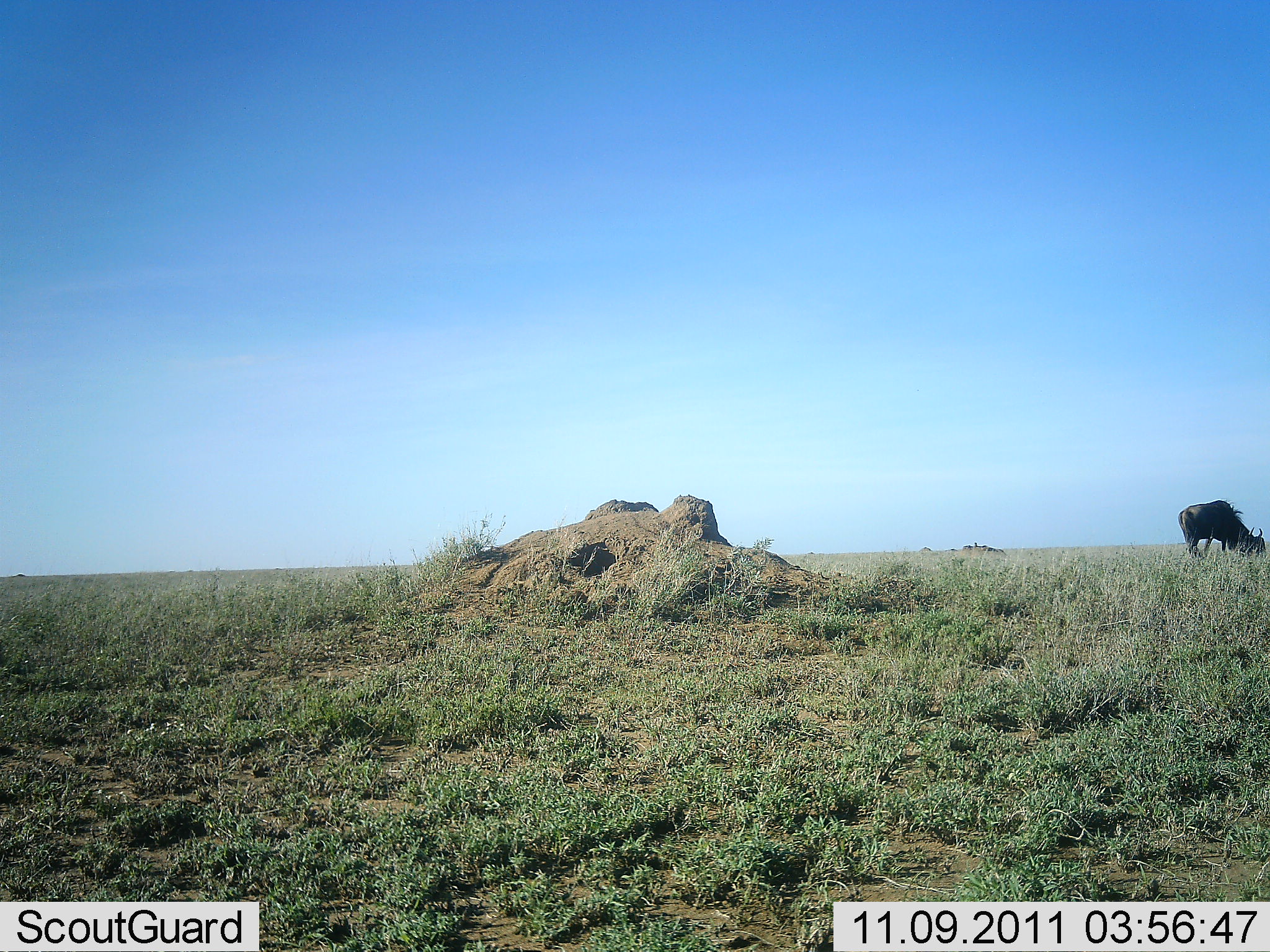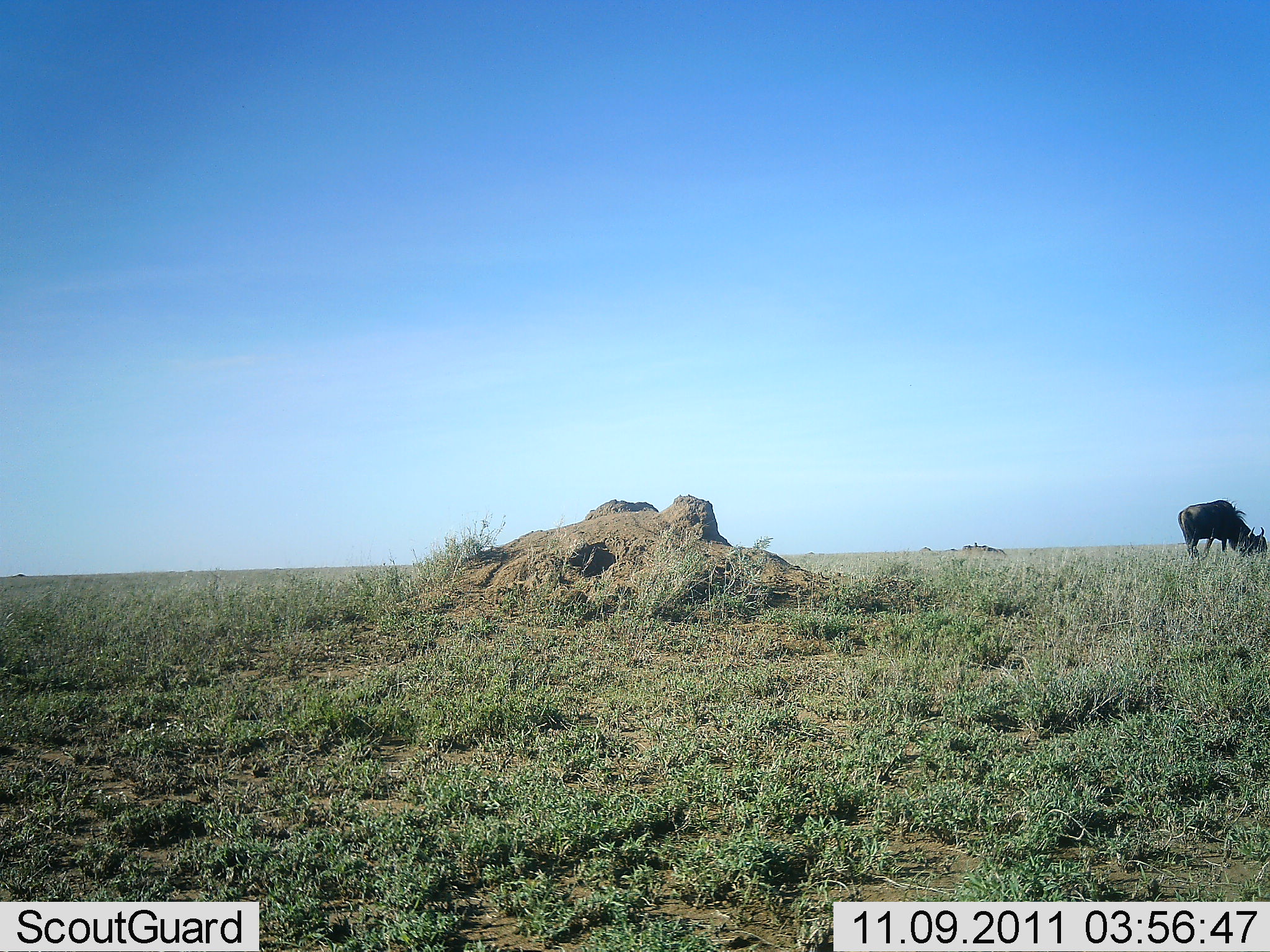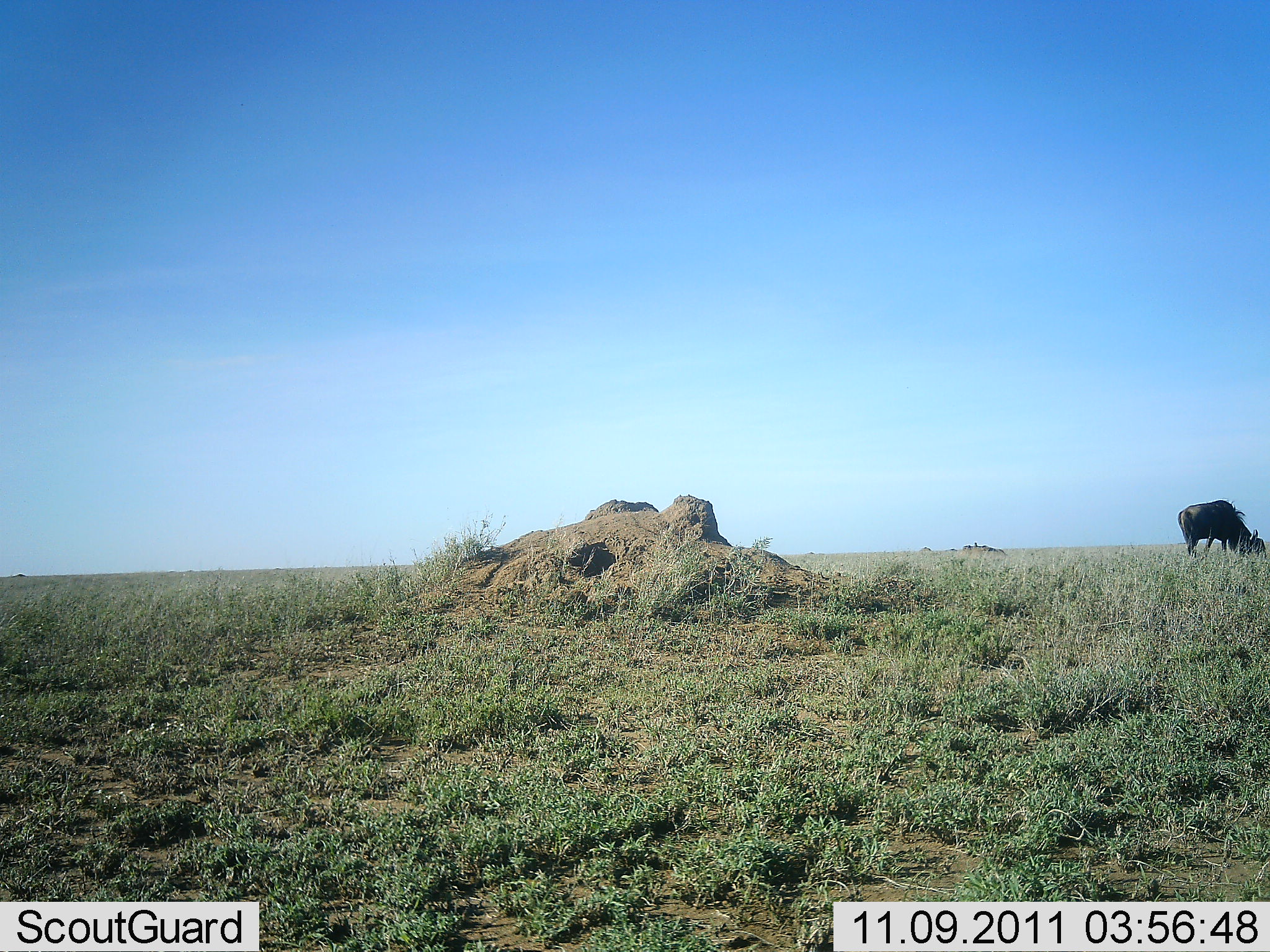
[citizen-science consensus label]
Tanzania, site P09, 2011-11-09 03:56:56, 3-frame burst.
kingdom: Animalia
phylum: Chordata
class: Mammalia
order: Artiodactyla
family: Bovidae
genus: Connochaetes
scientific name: Connochaetes taurinus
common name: blue wildebeest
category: wildebeest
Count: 1.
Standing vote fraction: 21%.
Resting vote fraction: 0%.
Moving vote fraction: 0%.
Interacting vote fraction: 0%.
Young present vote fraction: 0%.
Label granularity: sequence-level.